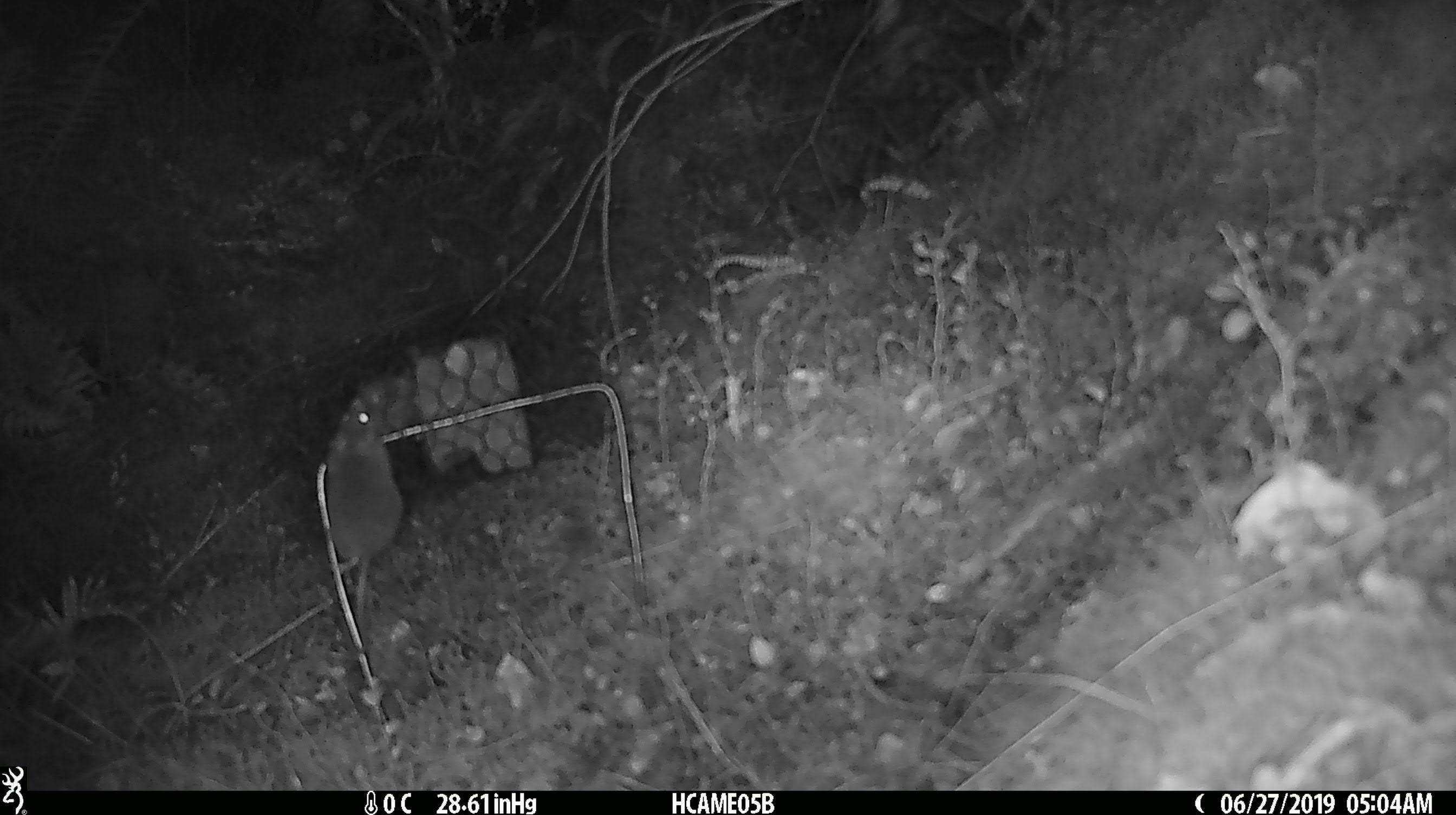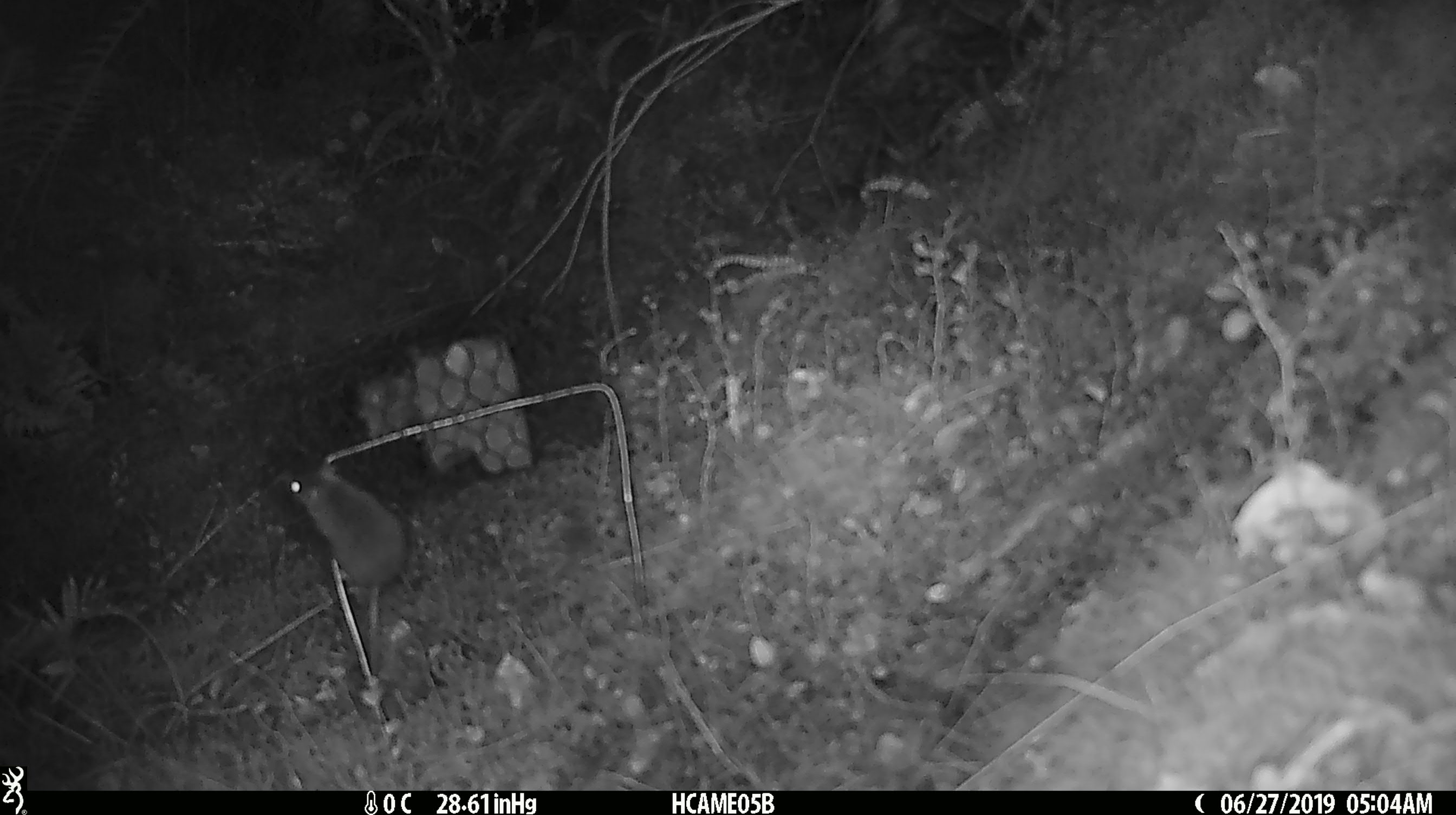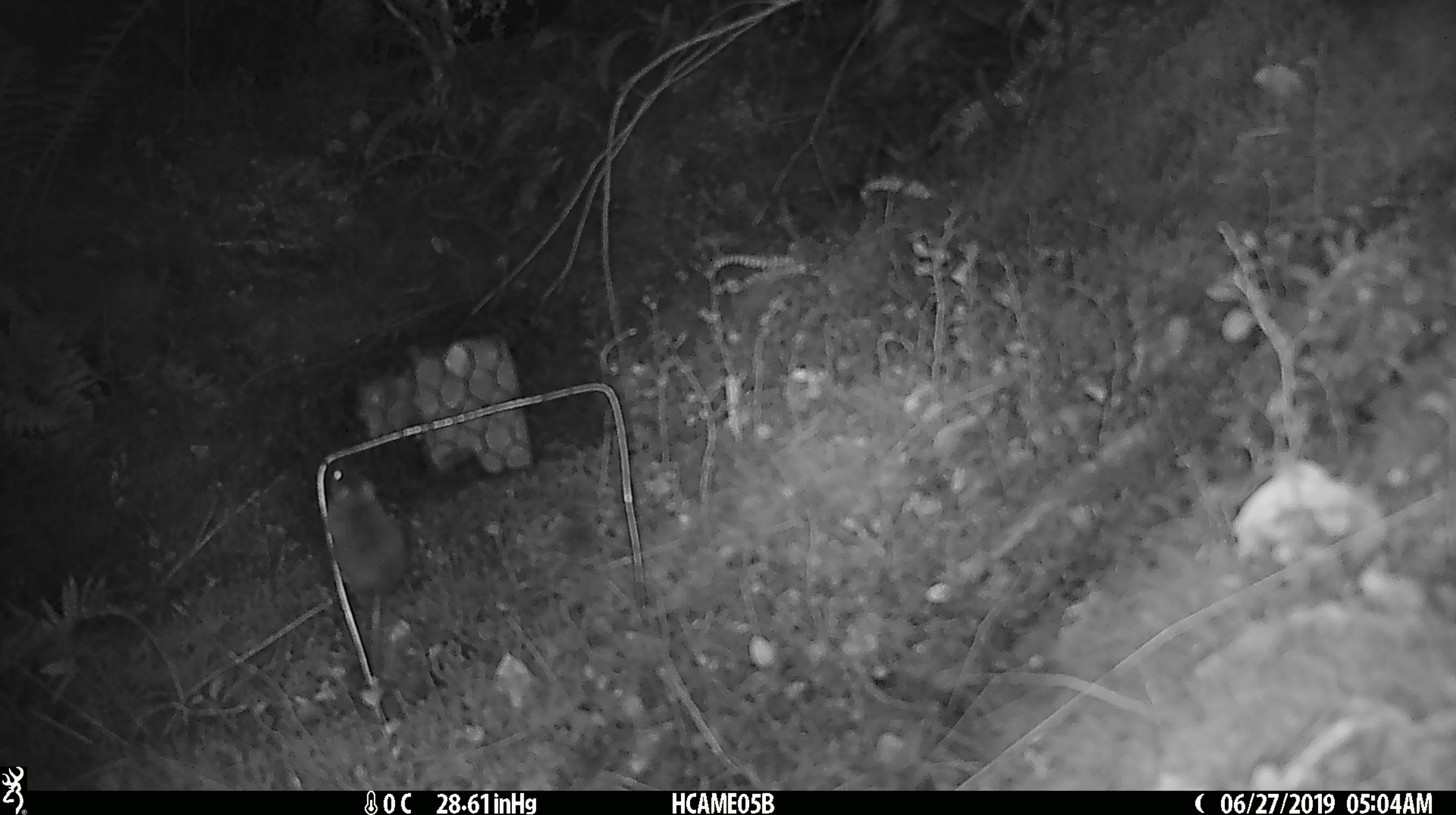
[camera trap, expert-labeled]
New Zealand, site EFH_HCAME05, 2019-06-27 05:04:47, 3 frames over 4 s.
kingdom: Animalia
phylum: Chordata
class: Mammalia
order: Rodentia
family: Muridae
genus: Mus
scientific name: Mus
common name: mouse